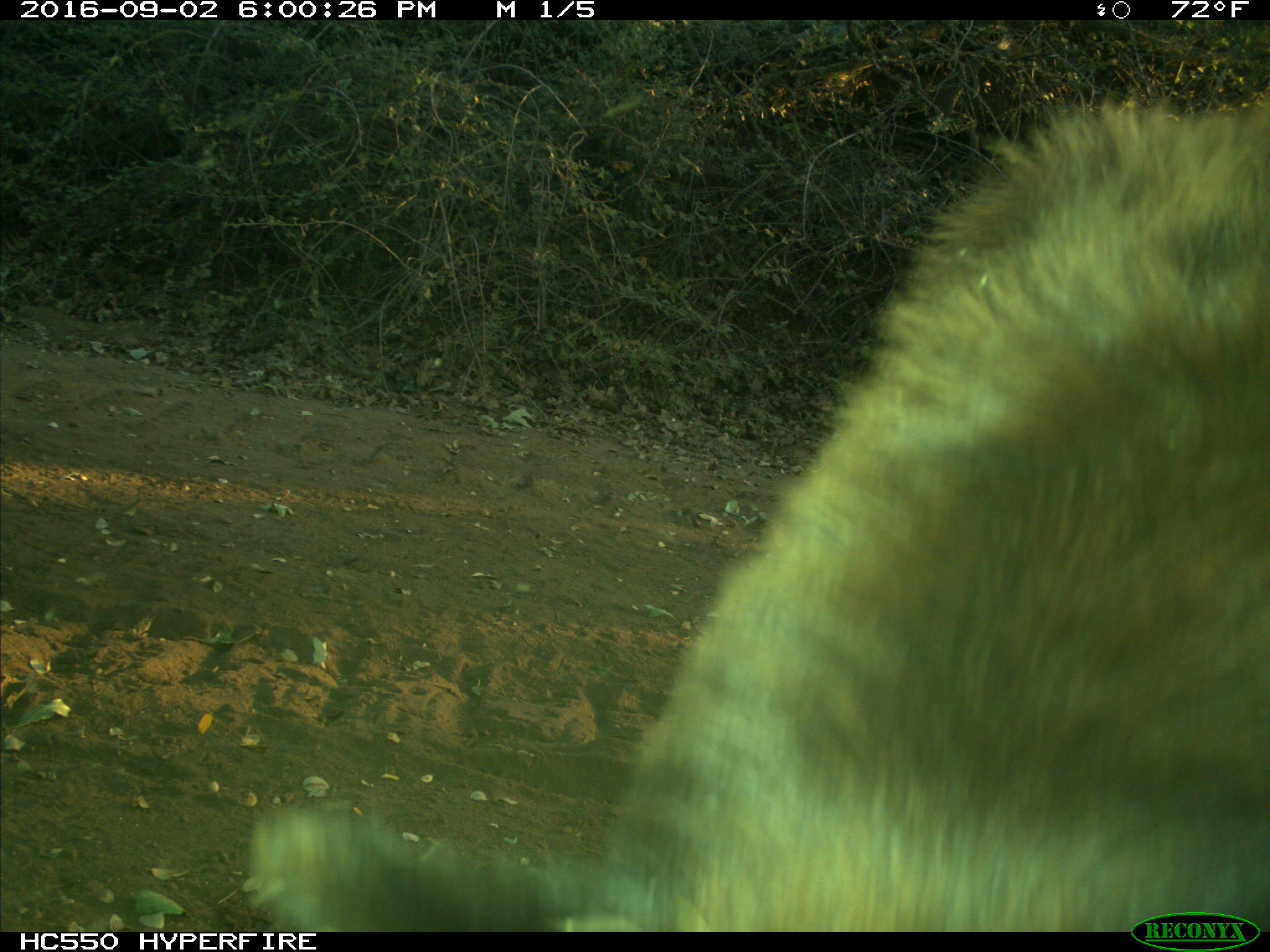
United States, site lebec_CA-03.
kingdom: Animalia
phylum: Chordata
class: Mammalia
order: Carnivora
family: Ursidae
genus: Ursus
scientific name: Ursus americanus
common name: american black bear